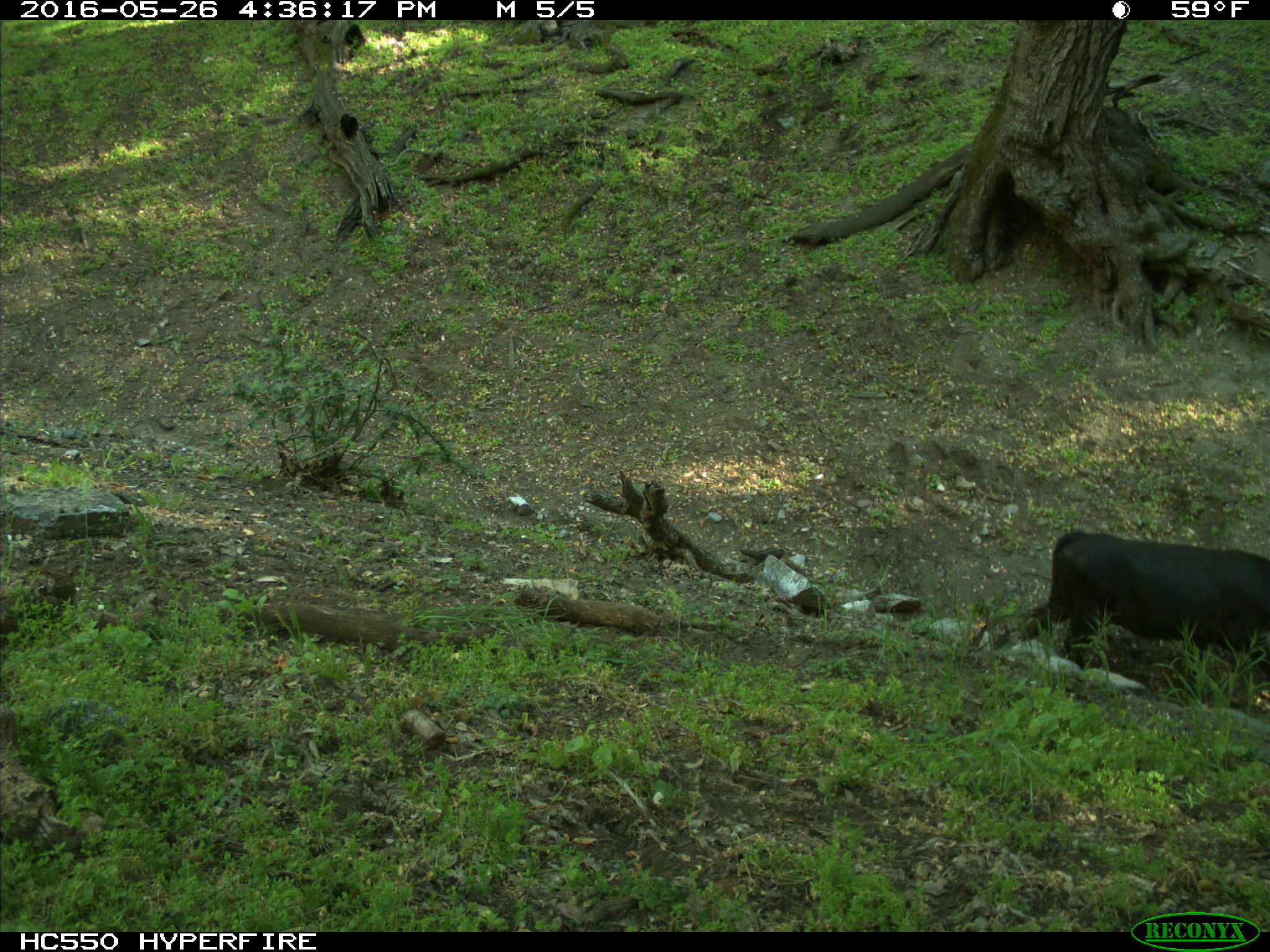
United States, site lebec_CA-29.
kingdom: Animalia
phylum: Chordata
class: Mammalia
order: Artiodactyla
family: Bovidae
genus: Bos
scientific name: Bos taurus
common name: domestic cow